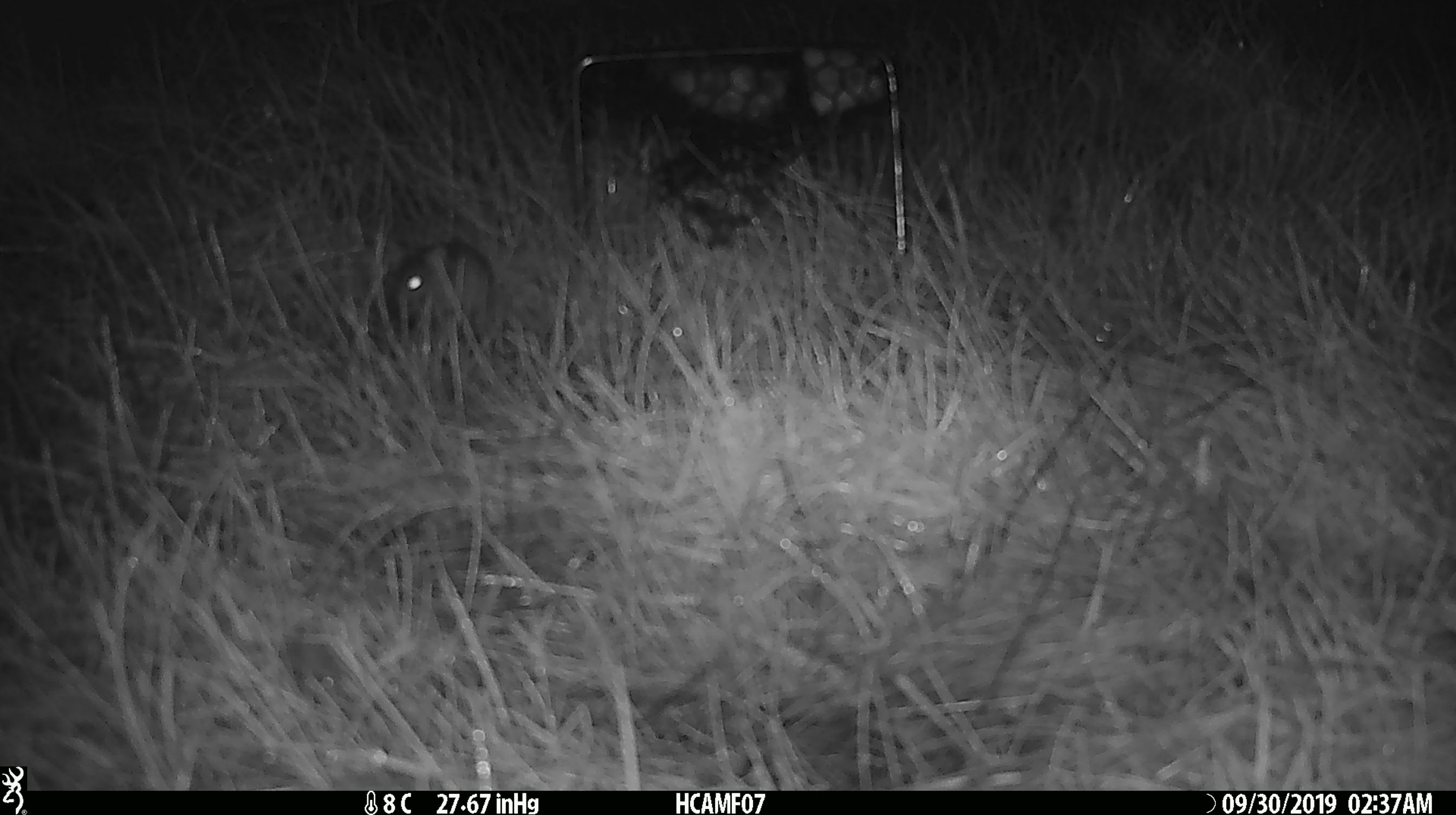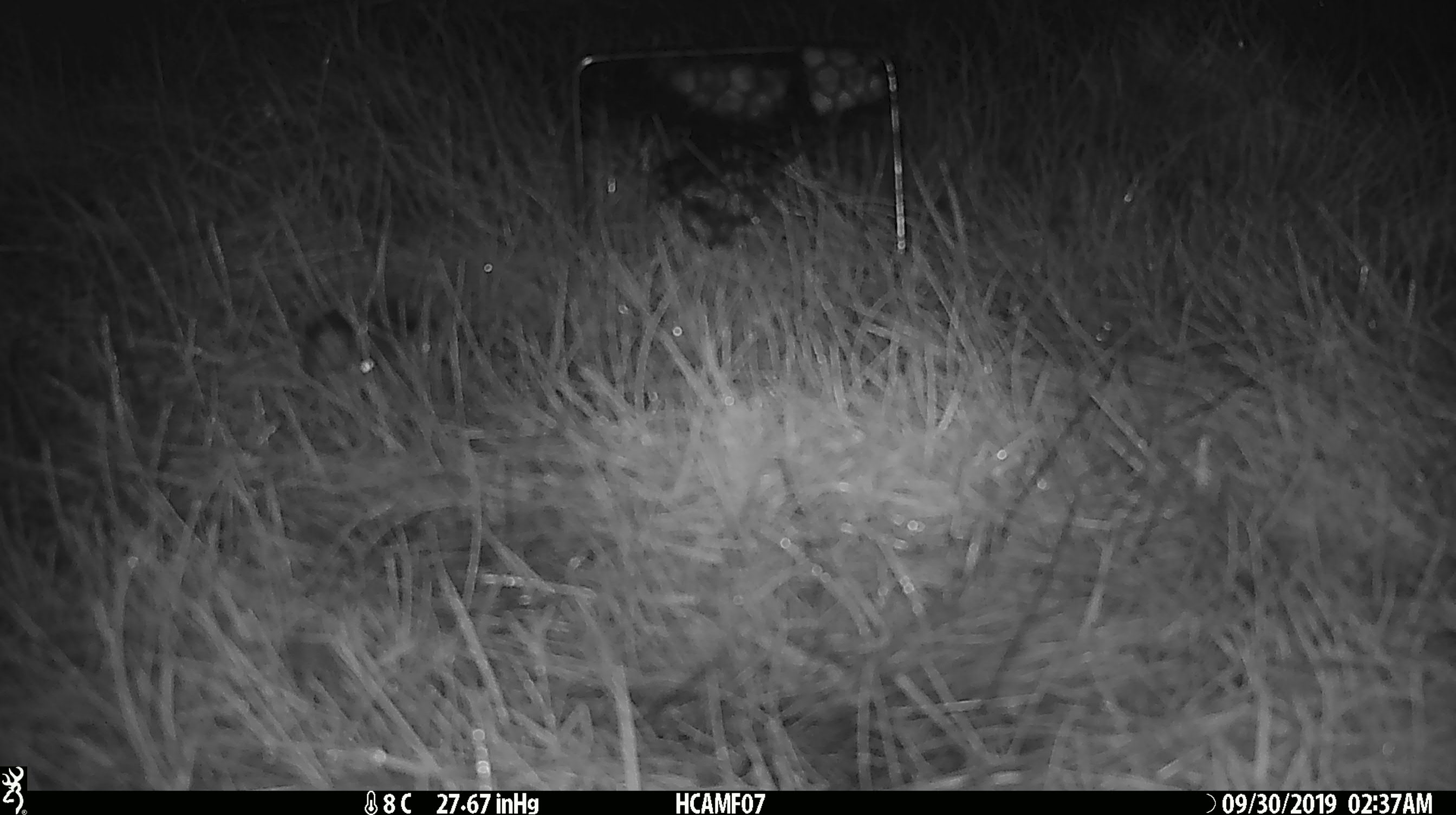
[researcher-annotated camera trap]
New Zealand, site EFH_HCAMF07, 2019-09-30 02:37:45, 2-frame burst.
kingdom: Animalia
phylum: Chordata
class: Mammalia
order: Rodentia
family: Muridae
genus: Mus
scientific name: Mus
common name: mouse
Mouse (Mus).